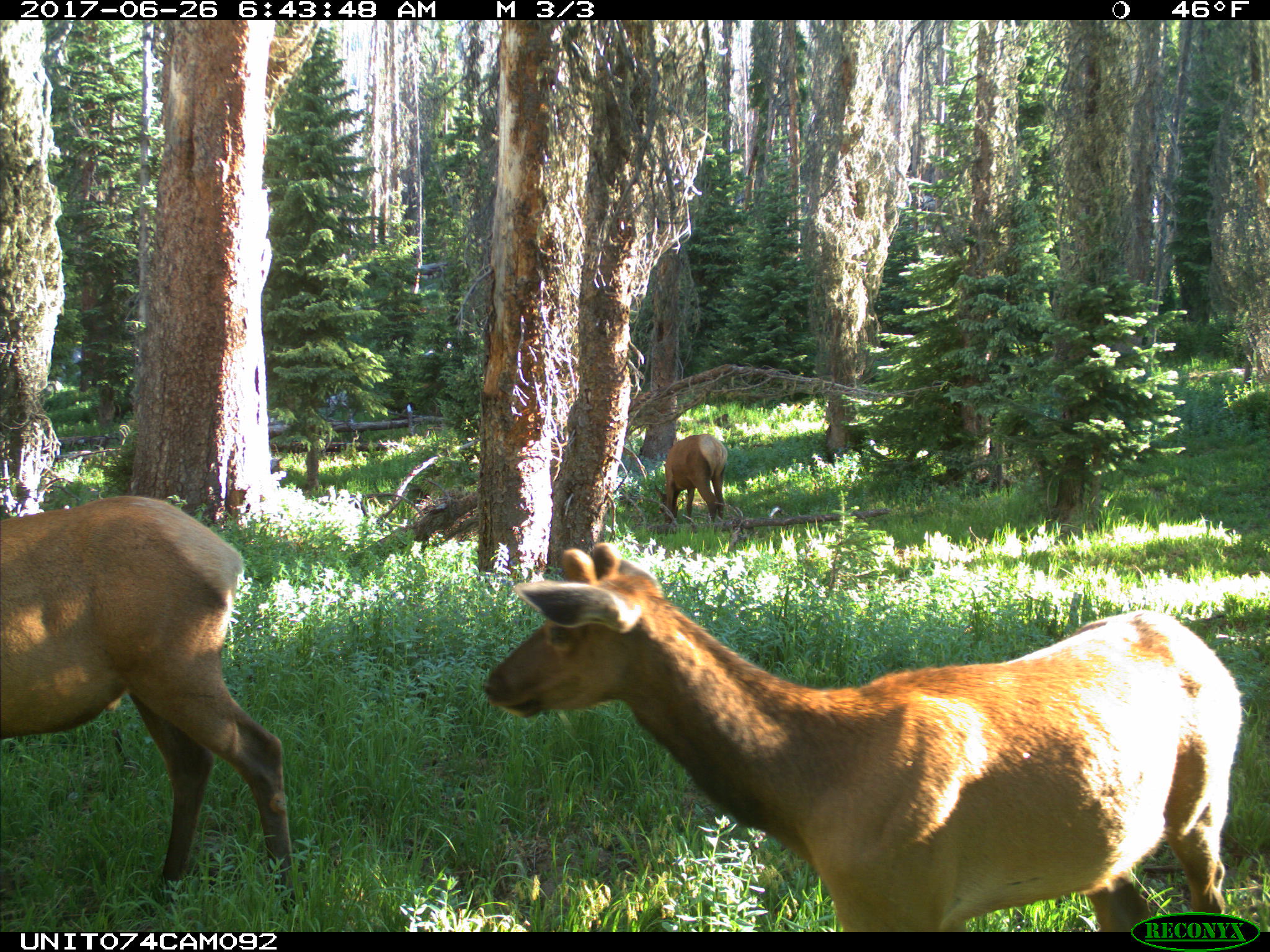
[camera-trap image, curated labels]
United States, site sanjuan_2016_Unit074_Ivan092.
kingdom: Animalia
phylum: Chordata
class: Mammalia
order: Artiodactyla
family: Cervidae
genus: Cervus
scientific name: Cervus elaphus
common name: red deer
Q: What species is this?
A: Cervus elaphus (red deer).